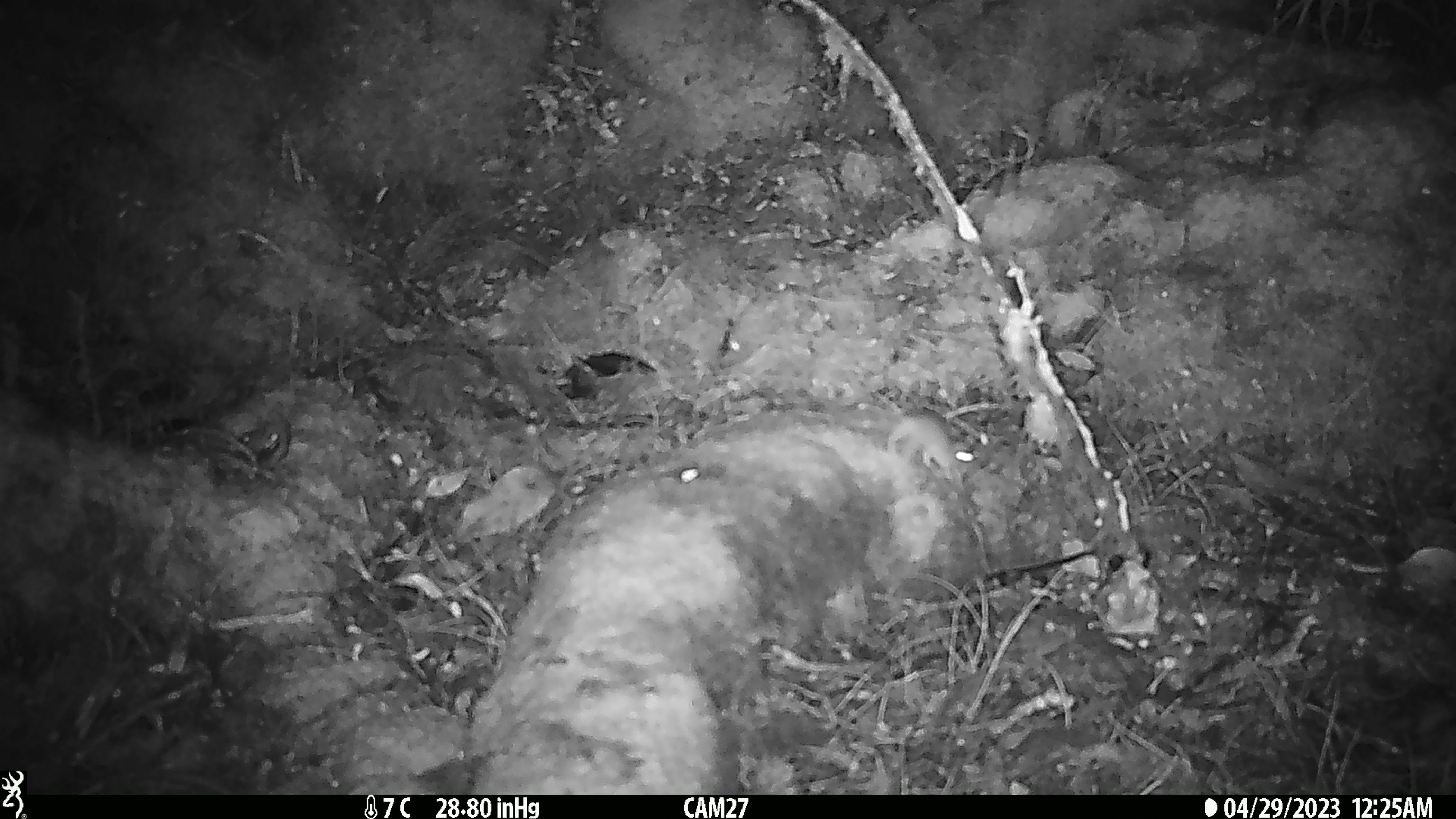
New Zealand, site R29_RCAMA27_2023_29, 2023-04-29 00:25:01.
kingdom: Animalia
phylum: Chordata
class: Mammalia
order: Rodentia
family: Muridae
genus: Mus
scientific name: Mus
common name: mouse